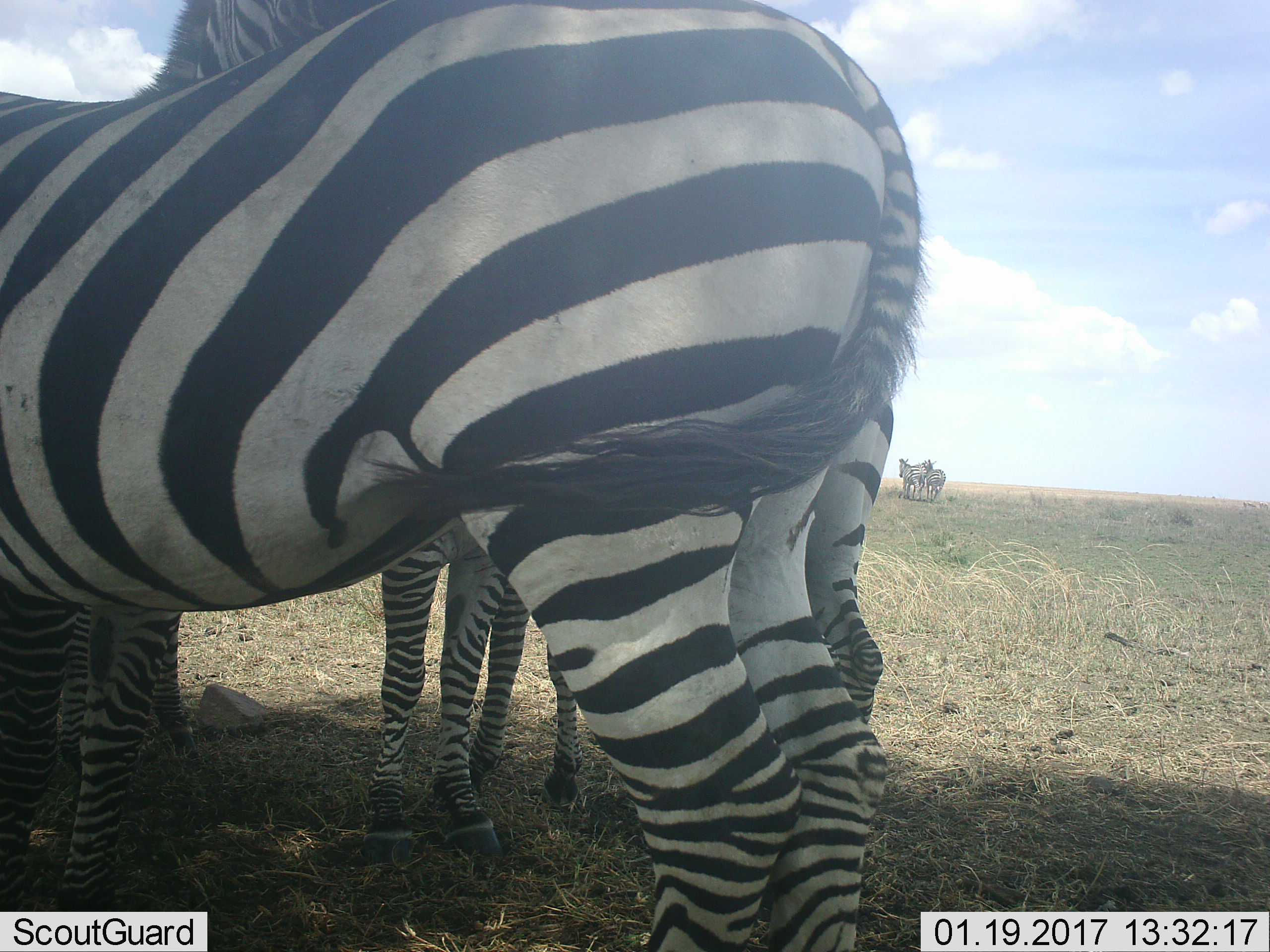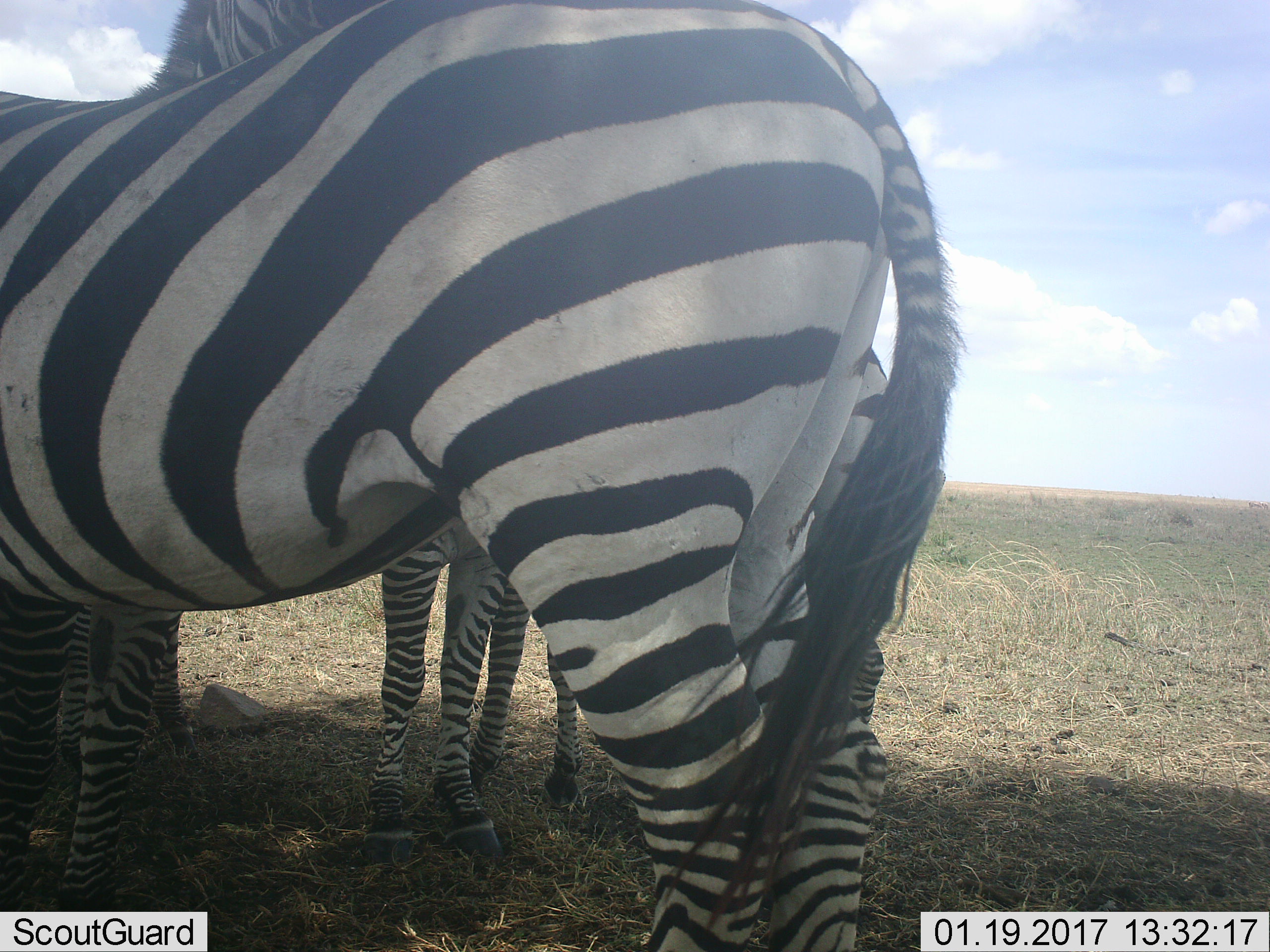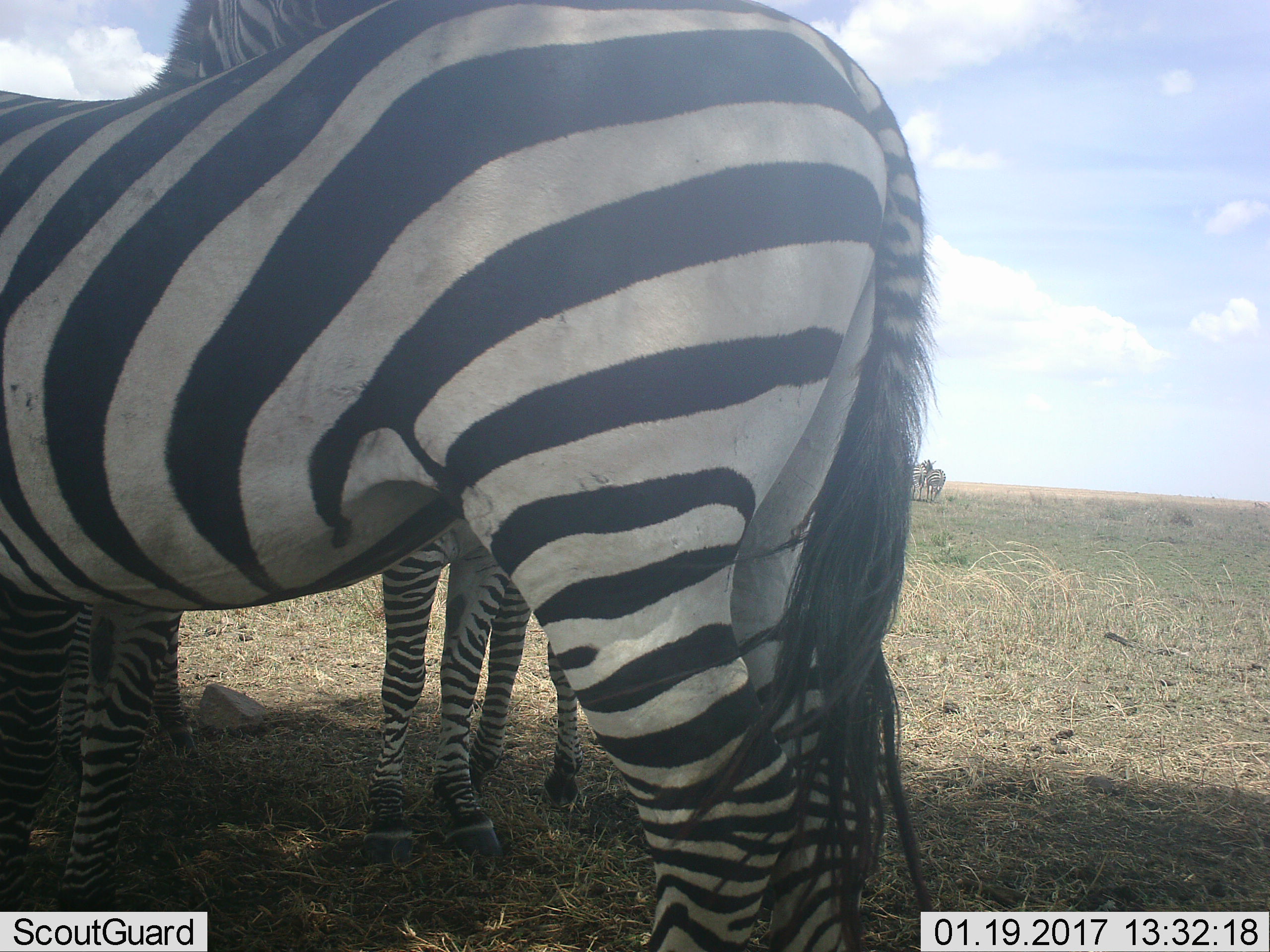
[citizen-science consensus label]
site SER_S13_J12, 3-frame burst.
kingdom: Animalia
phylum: Chordata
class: Mammalia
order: Perissodactyla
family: Equidae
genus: Equus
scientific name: Equus quagga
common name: plains zebra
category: zebraplains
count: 5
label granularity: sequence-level